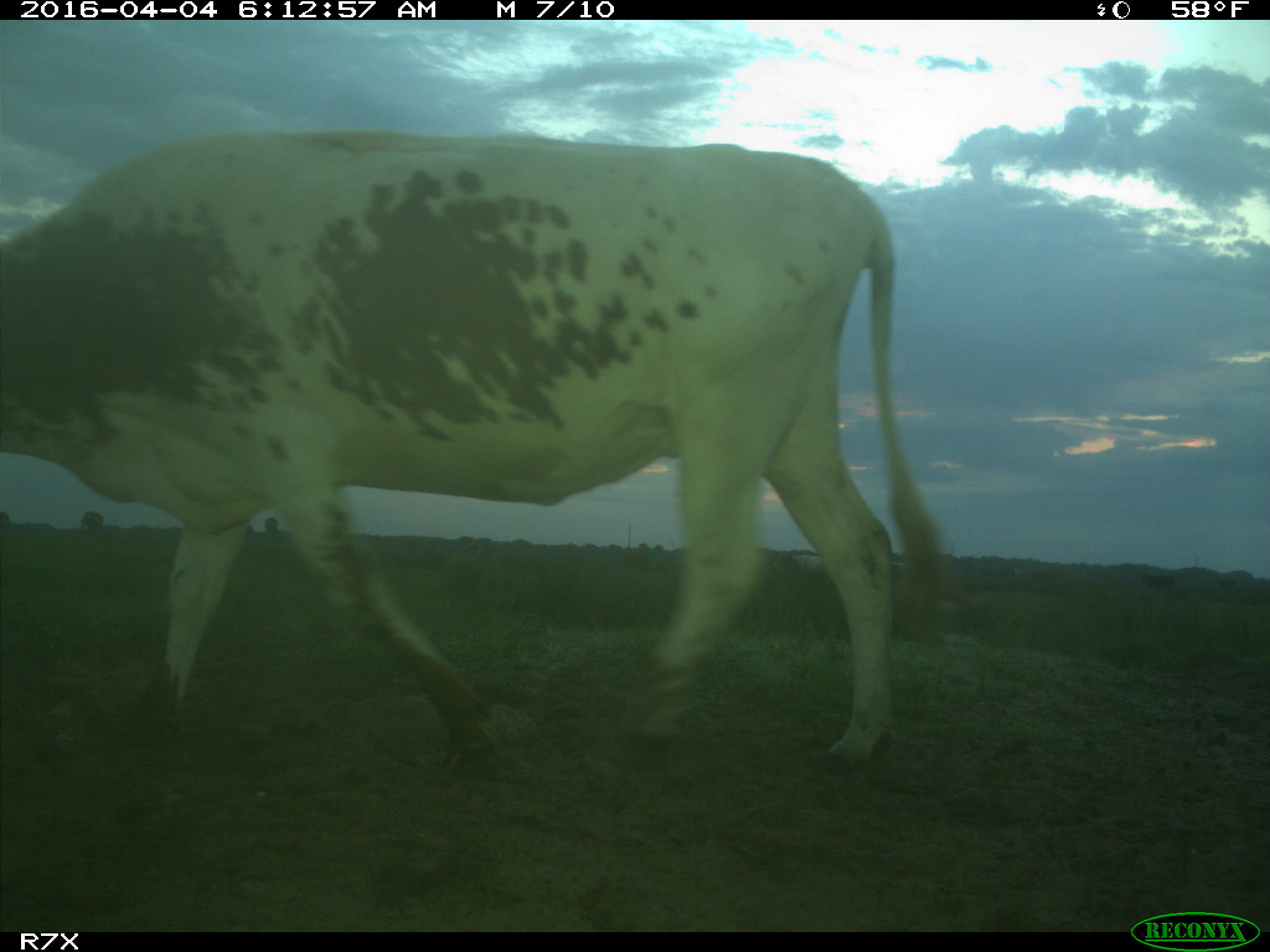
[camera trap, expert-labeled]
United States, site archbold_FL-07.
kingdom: Animalia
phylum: Chordata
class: Mammalia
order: Artiodactyla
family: Bovidae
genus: Bos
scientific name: Bos taurus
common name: domestic cow